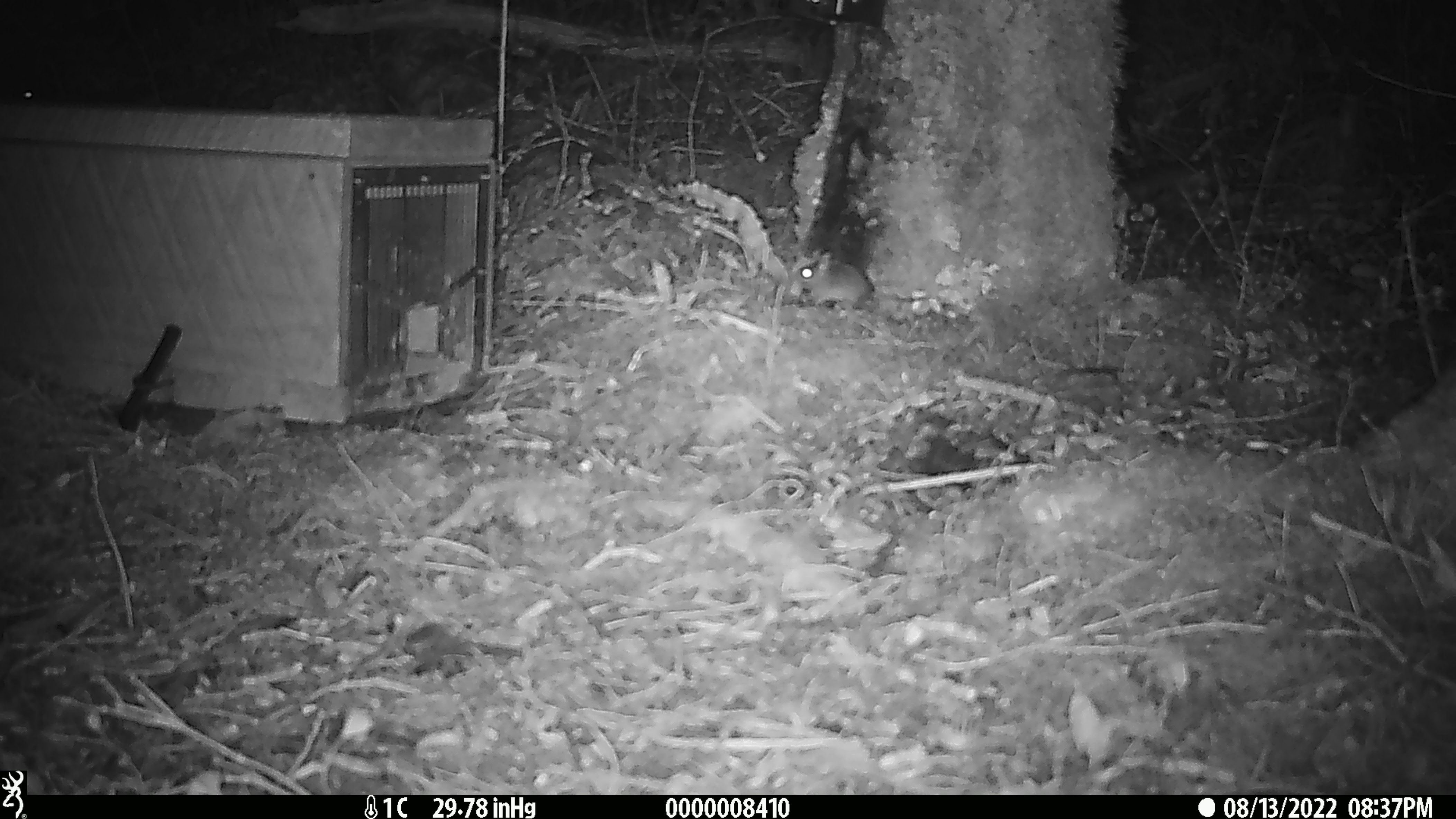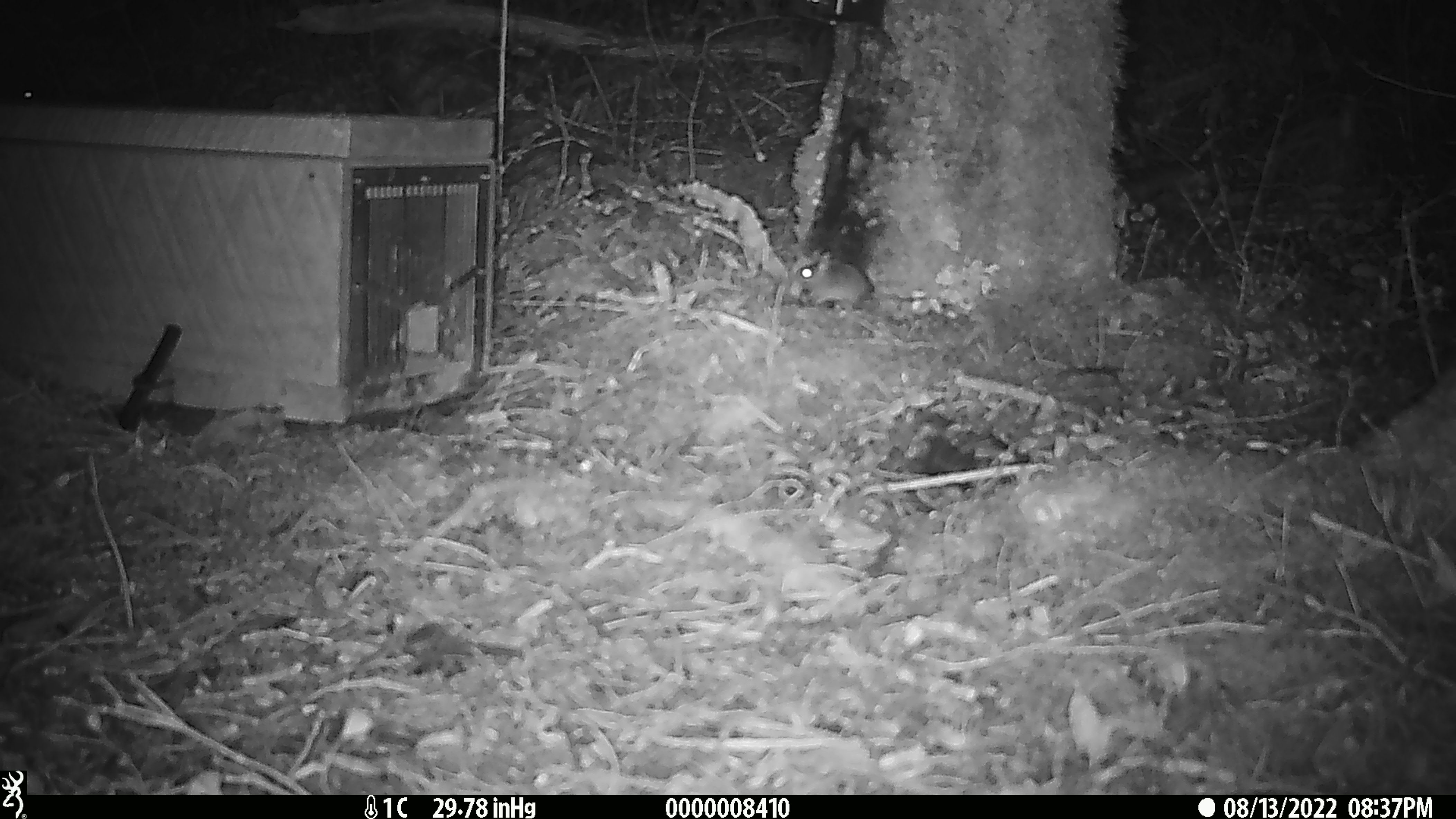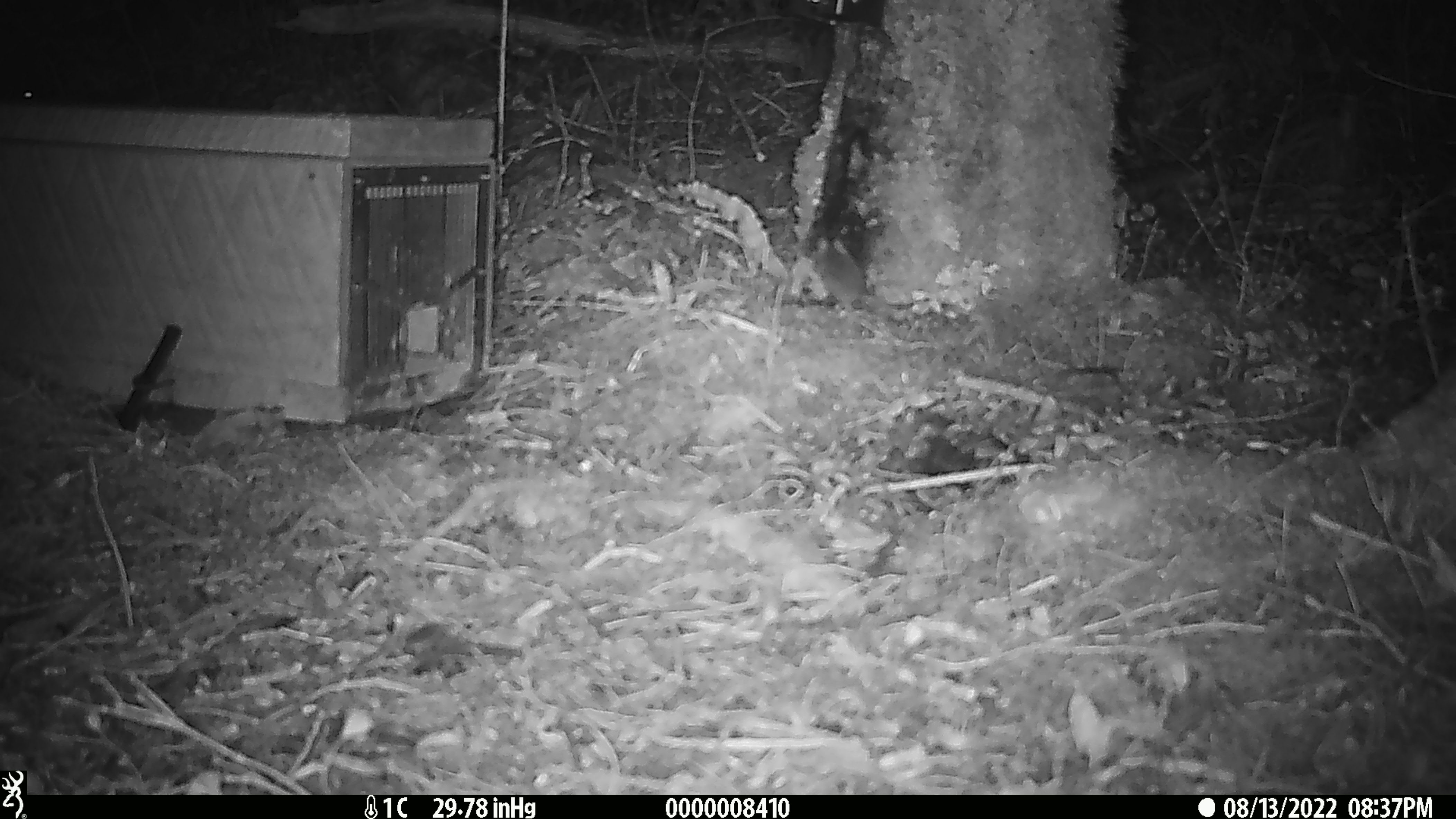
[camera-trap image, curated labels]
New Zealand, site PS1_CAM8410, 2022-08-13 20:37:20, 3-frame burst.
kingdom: Animalia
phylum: Chordata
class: Mammalia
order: Rodentia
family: Muridae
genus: Mus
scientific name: Mus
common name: mouse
Mouse (Mus).